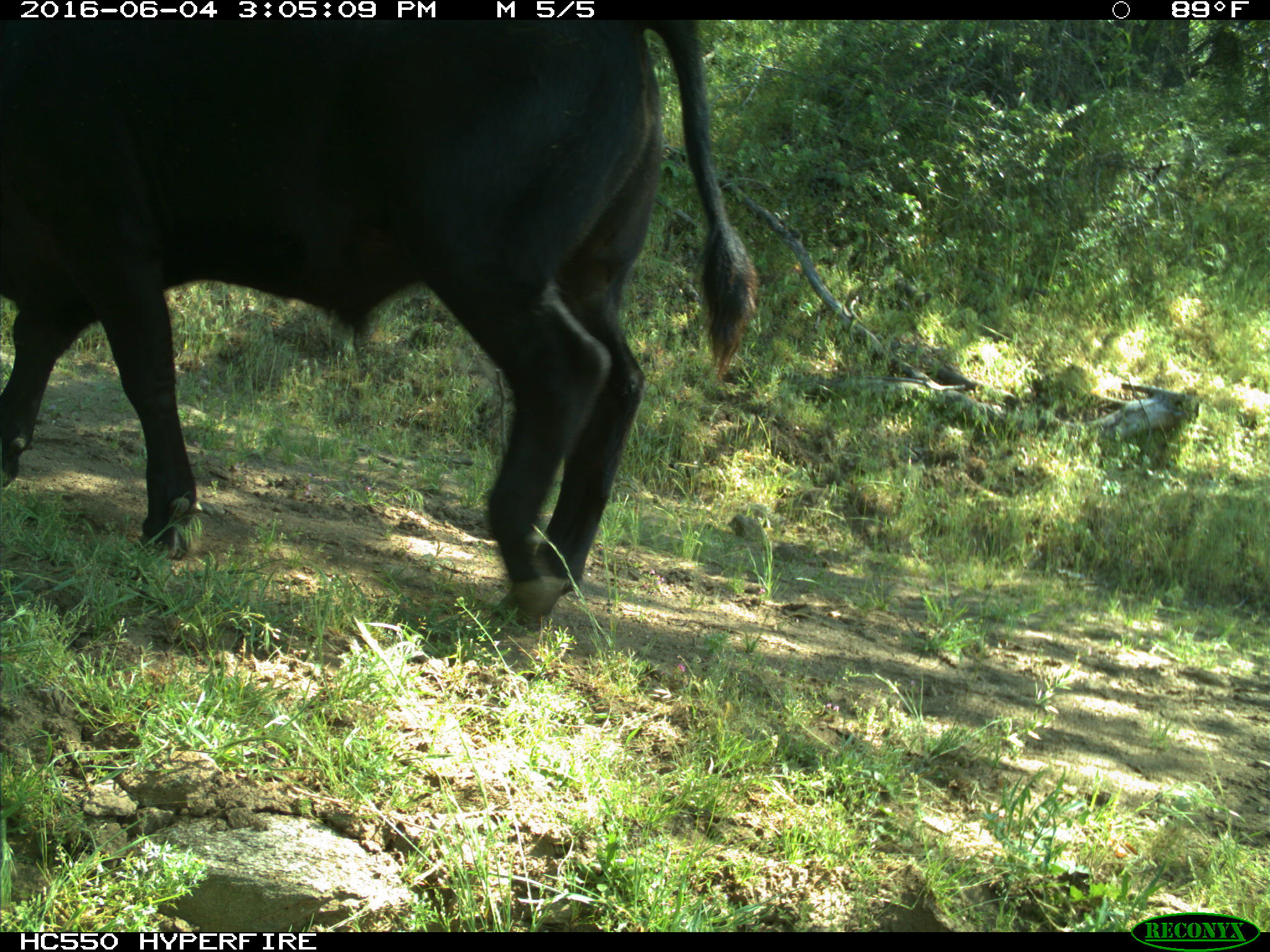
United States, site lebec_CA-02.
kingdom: Animalia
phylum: Chordata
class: Mammalia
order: Artiodactyla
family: Bovidae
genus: Bos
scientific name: Bos taurus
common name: domestic cow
Bos taurus (domestic cow).